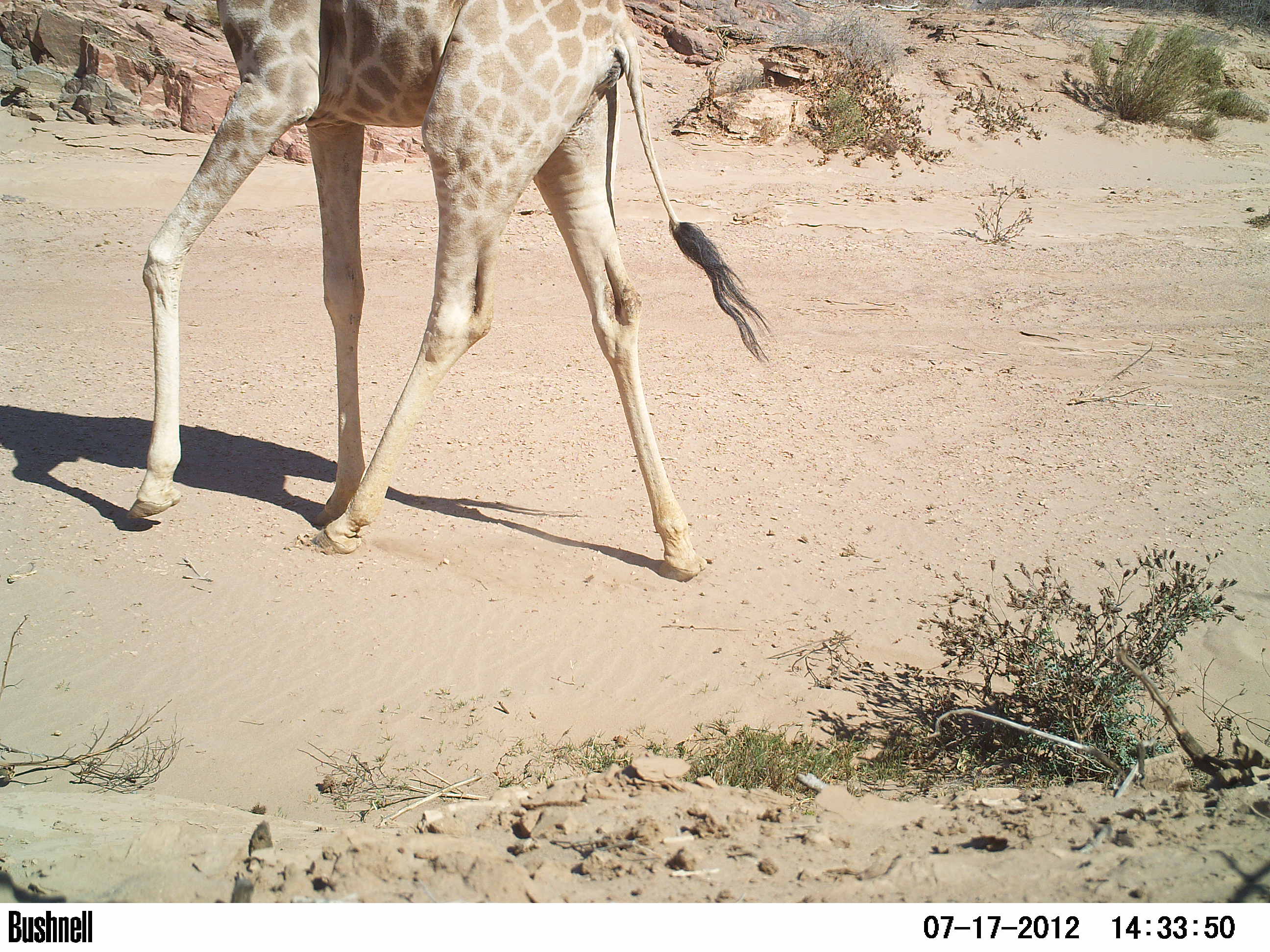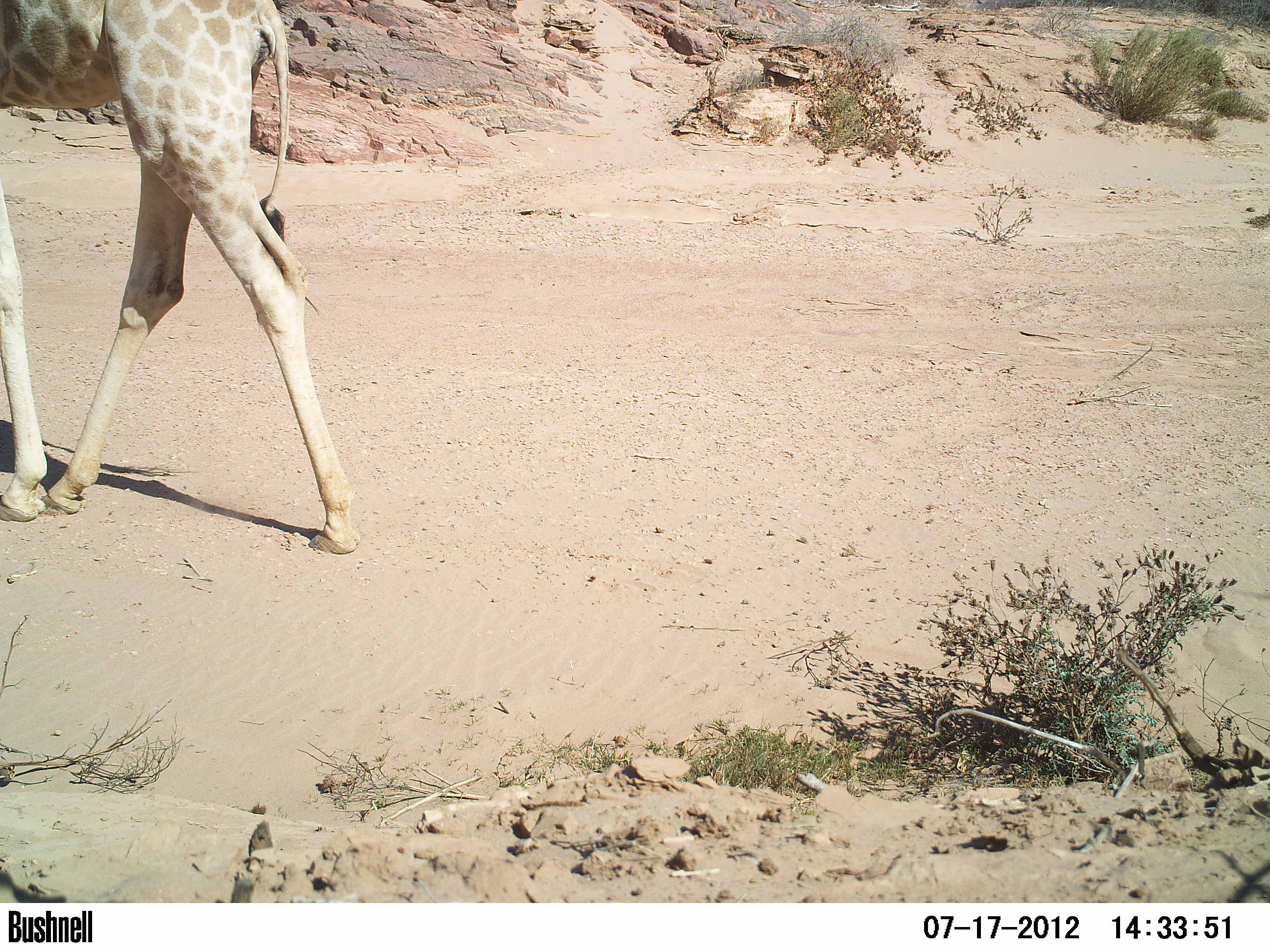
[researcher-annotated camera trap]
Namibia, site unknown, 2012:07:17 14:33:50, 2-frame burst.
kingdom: Animalia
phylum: Chordata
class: Mammalia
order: Artiodactyla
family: Giraffidae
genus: Giraffa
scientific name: Giraffa camelopardalis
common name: giraffe